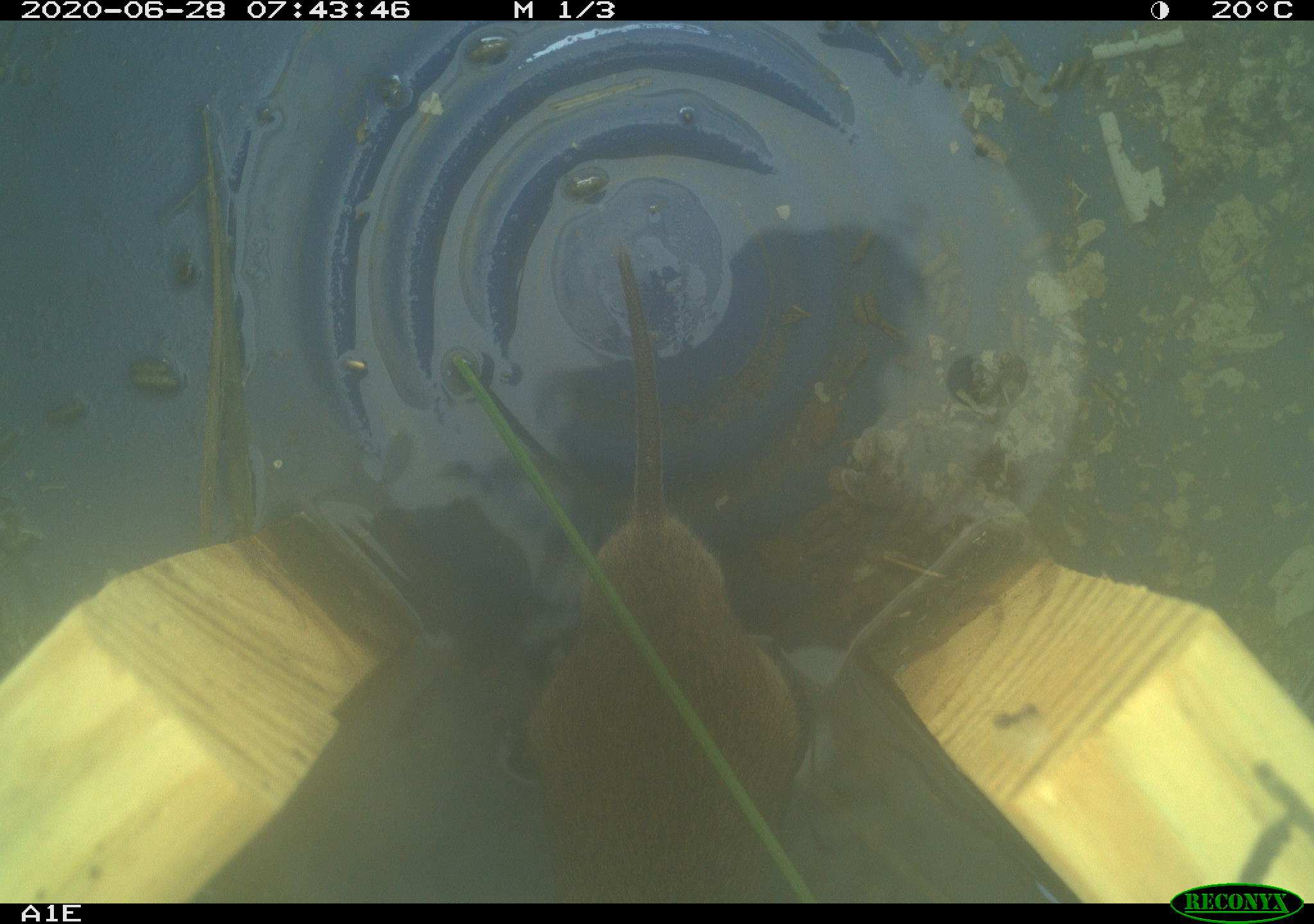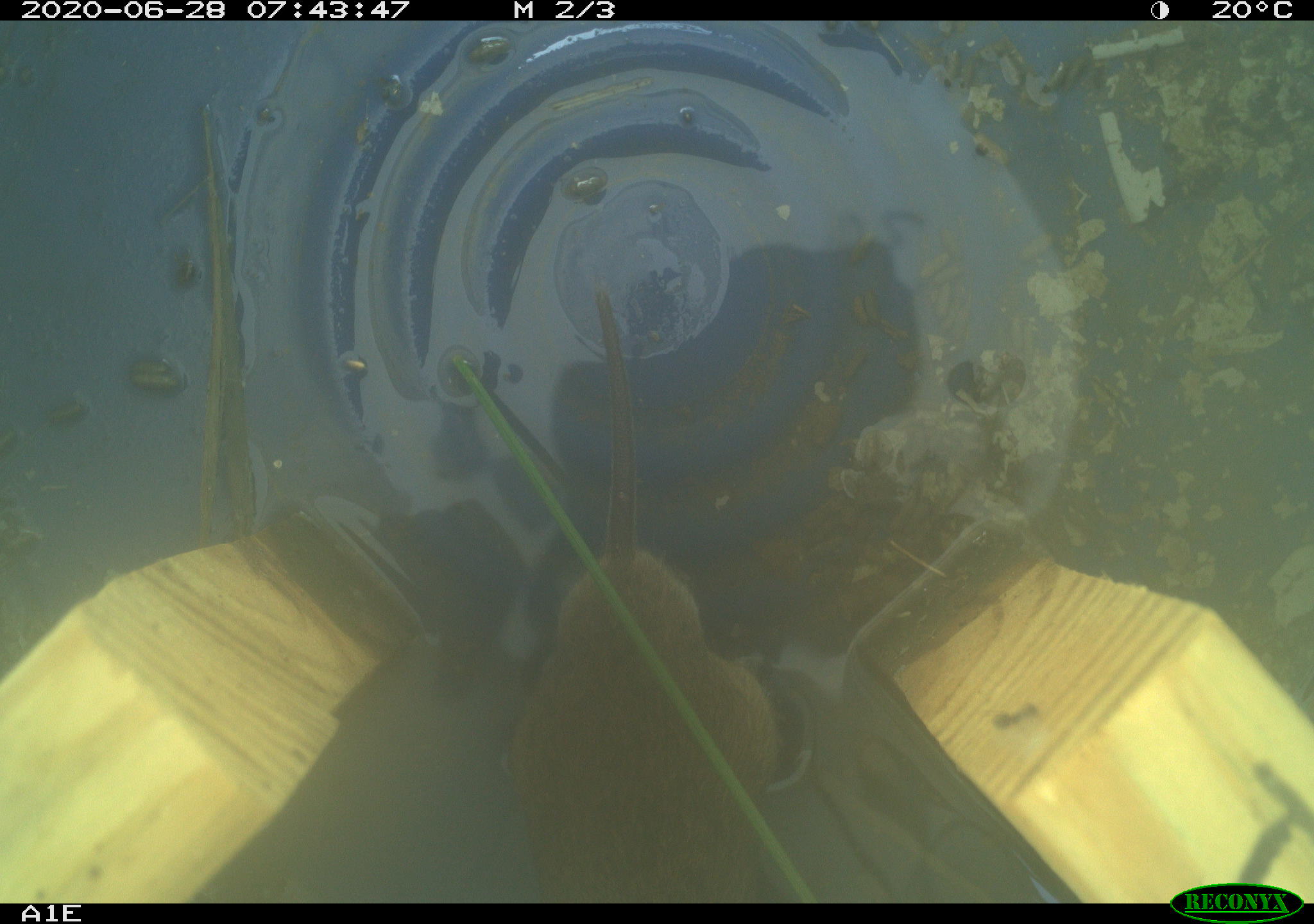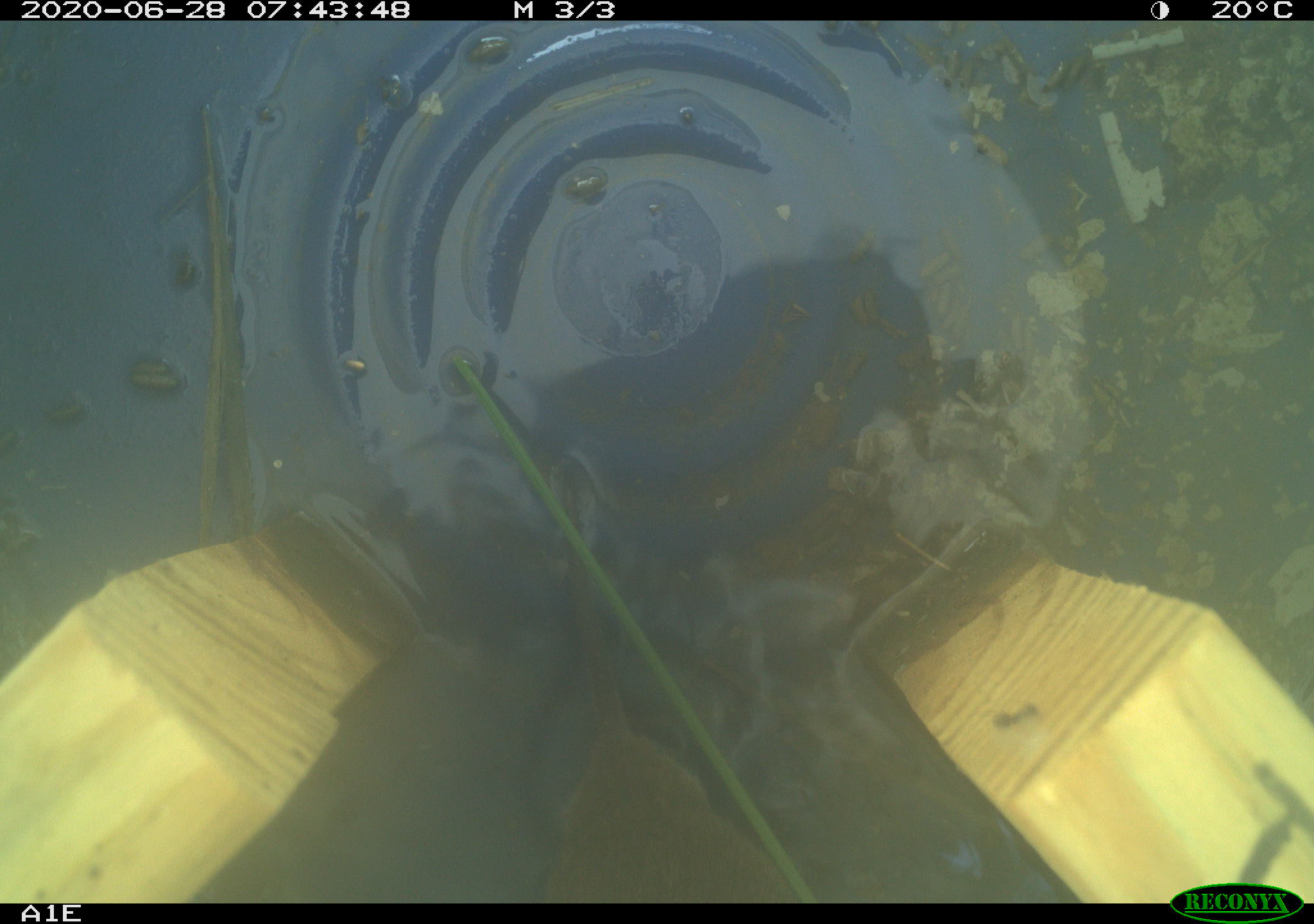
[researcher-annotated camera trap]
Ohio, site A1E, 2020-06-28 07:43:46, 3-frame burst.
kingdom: Animalia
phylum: Chordata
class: Mammalia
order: Rodentia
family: Cricetidae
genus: Microtus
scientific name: Microtus pennsylvanicus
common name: meadow vole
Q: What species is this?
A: Meadow vole (Microtus pennsylvanicus).